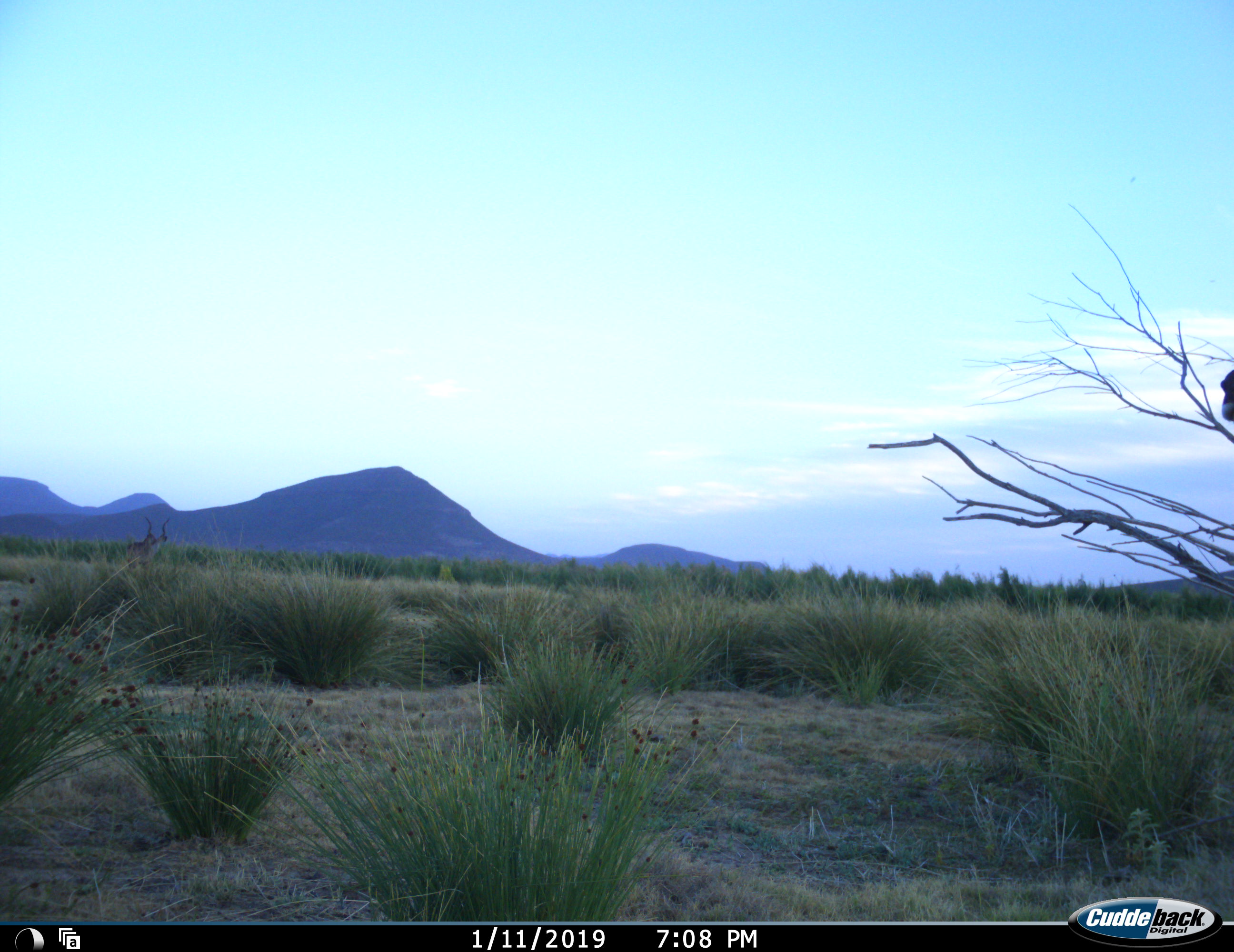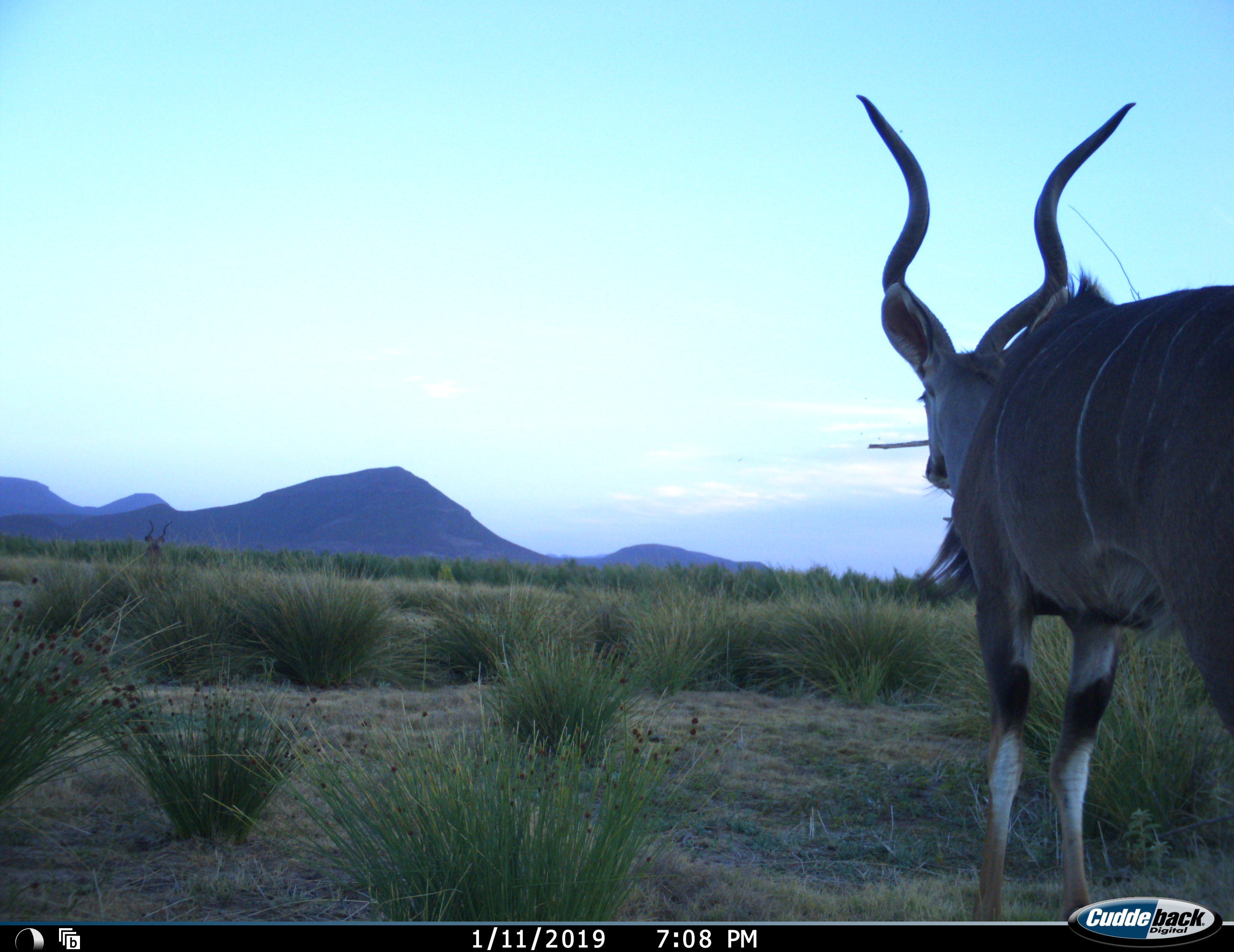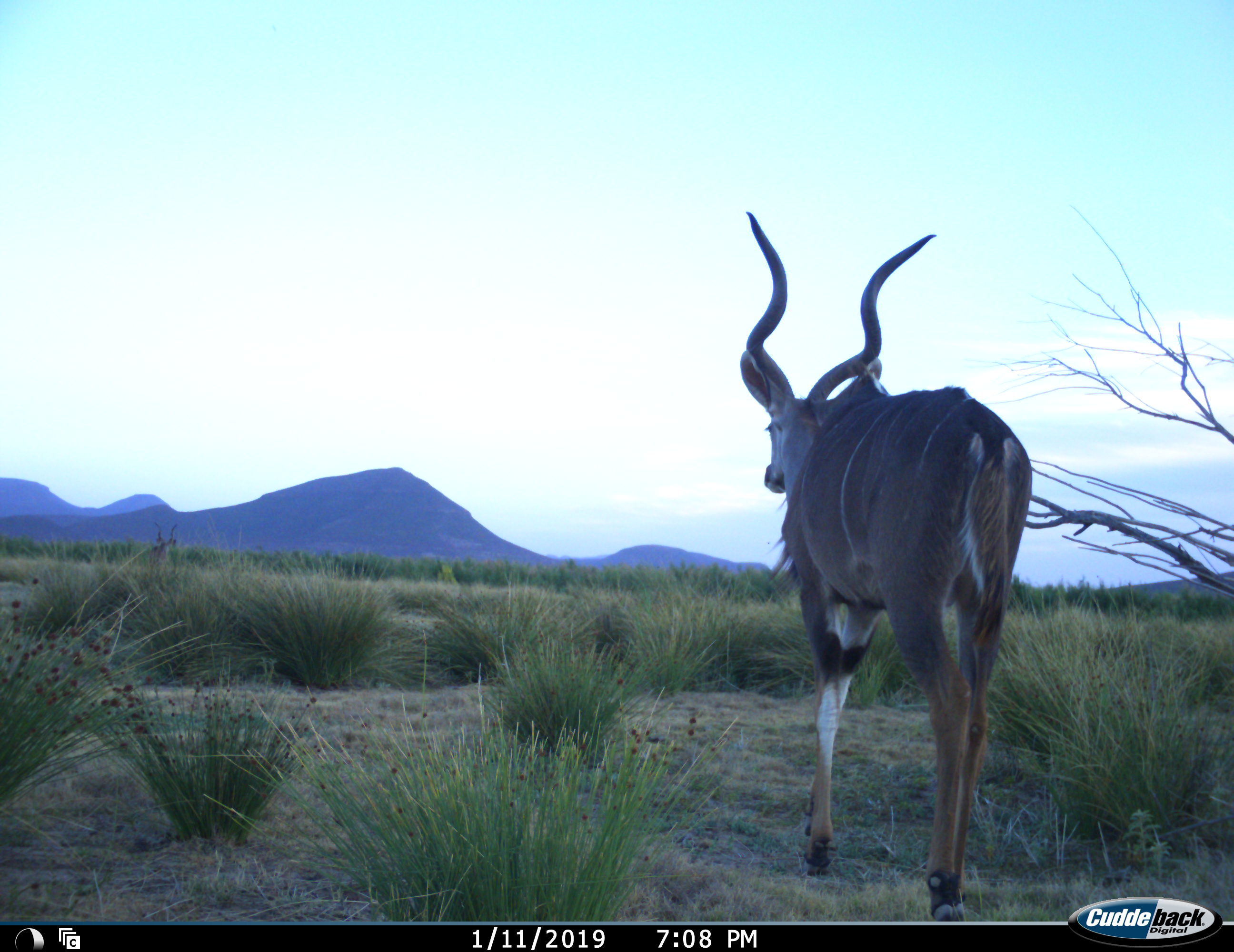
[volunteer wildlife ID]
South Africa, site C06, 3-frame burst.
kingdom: Animalia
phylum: Chordata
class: Mammalia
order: Artiodactyla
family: Bovidae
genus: Tragelaphus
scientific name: Tragelaphus strepsiceros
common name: greater kudu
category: kudu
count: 1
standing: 12%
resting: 0%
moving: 88%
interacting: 0%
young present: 0%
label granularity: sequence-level